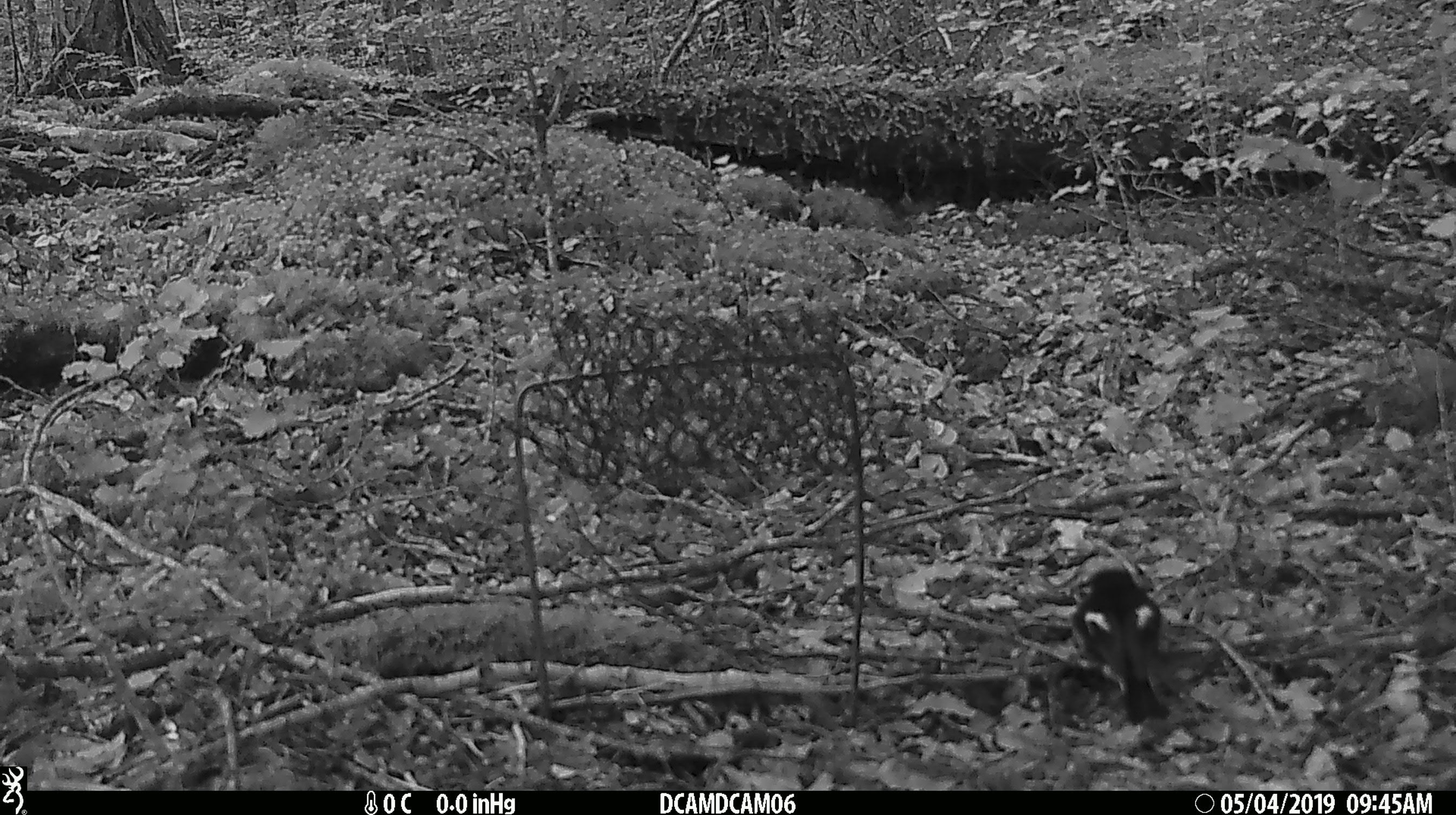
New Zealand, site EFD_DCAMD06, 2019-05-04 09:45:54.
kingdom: Animalia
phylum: Chordata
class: Aves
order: Passeriformes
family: Petroicidae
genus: Petroica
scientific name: Petroica macrocephala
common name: tomtit